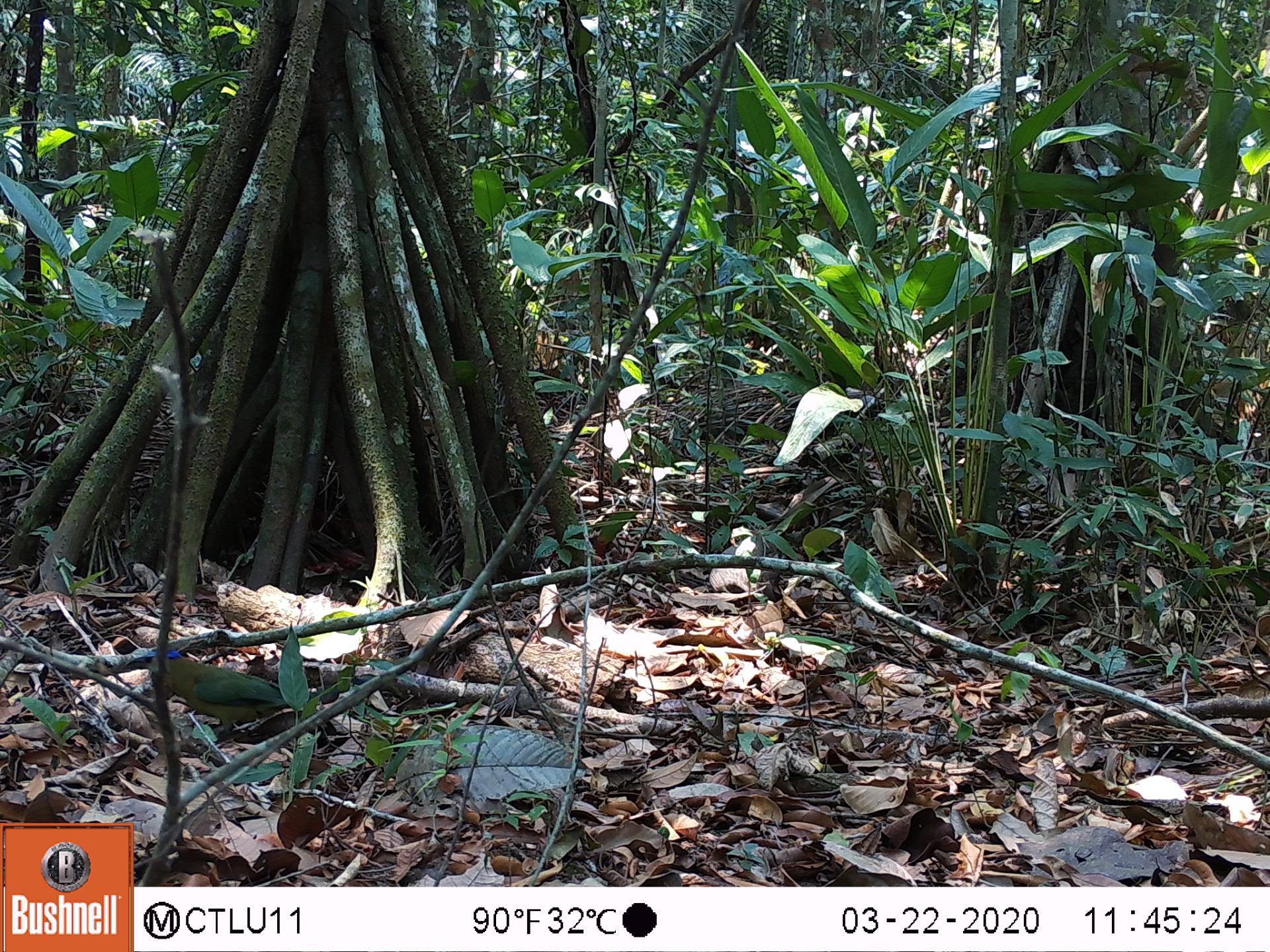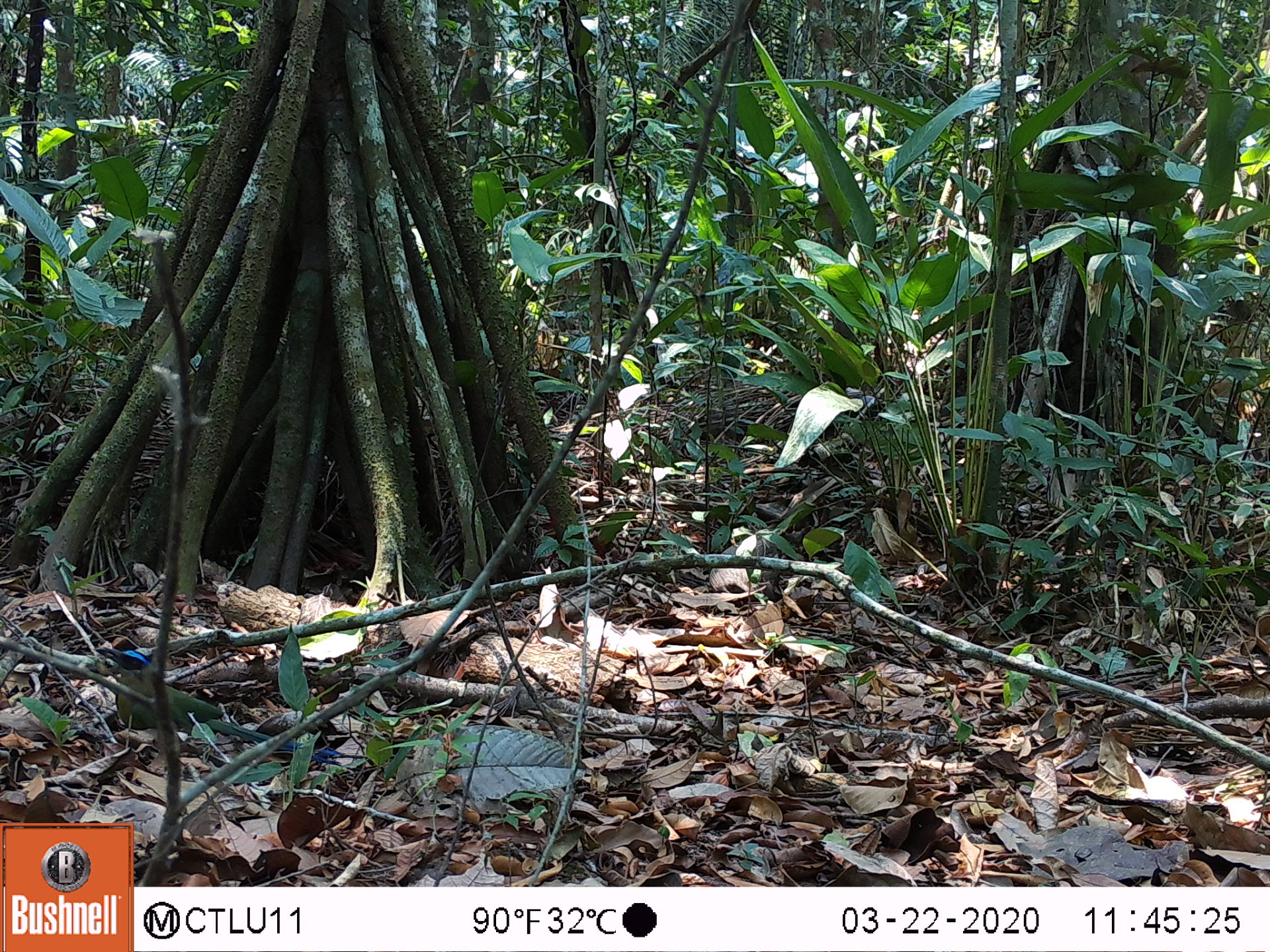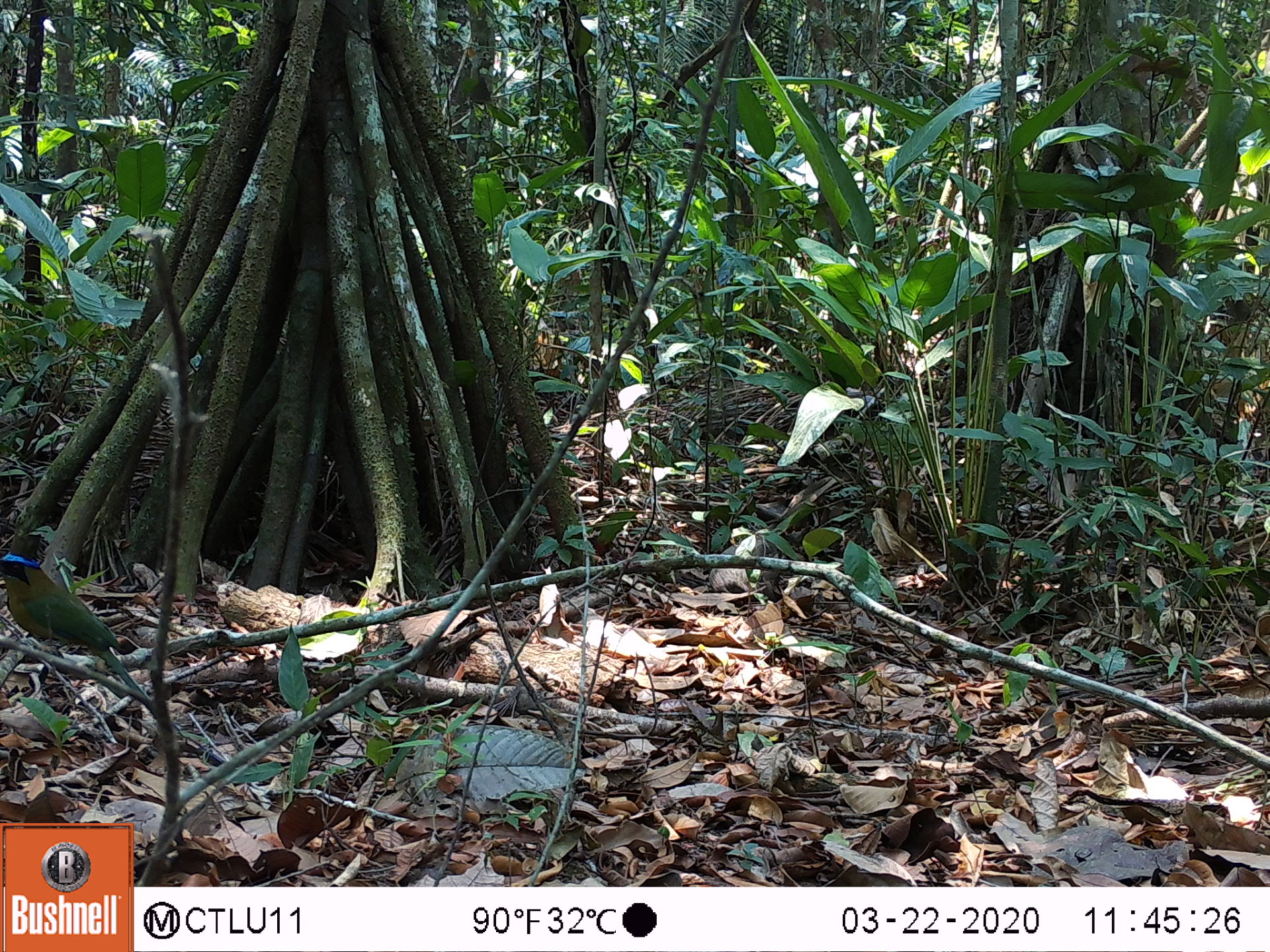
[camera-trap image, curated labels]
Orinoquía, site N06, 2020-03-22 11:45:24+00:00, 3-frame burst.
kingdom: Animalia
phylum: Chordata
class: Aves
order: Coraciiformes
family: Momotidae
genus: Momotus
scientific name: Momotus momota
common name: amazonian motmot